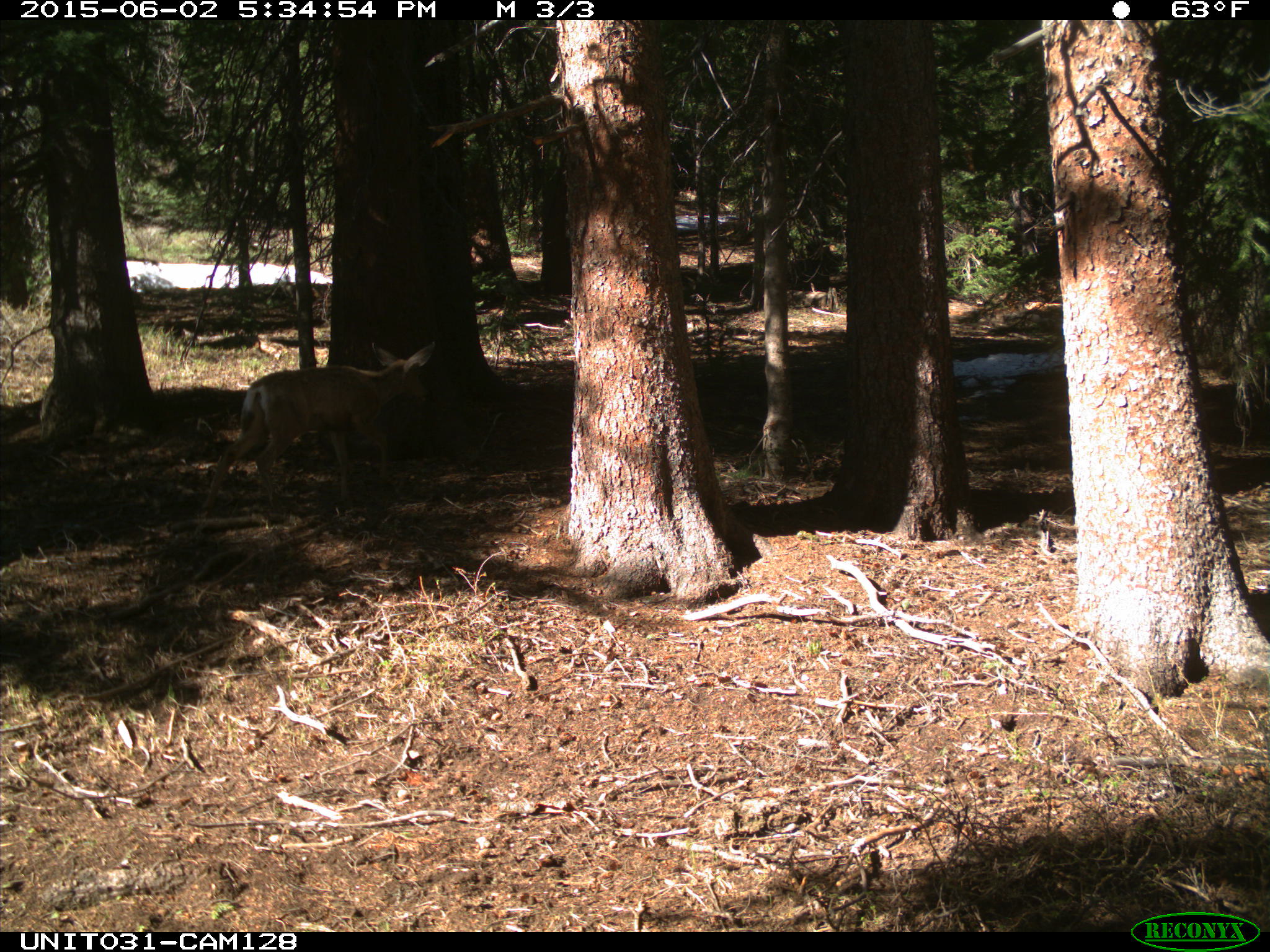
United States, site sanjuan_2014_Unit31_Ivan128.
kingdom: Animalia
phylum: Chordata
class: Mammalia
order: Artiodactyla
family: Cervidae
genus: Odocoileus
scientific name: Odocoileus hemionus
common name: mule deer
Odocoileus hemionus (mule deer).